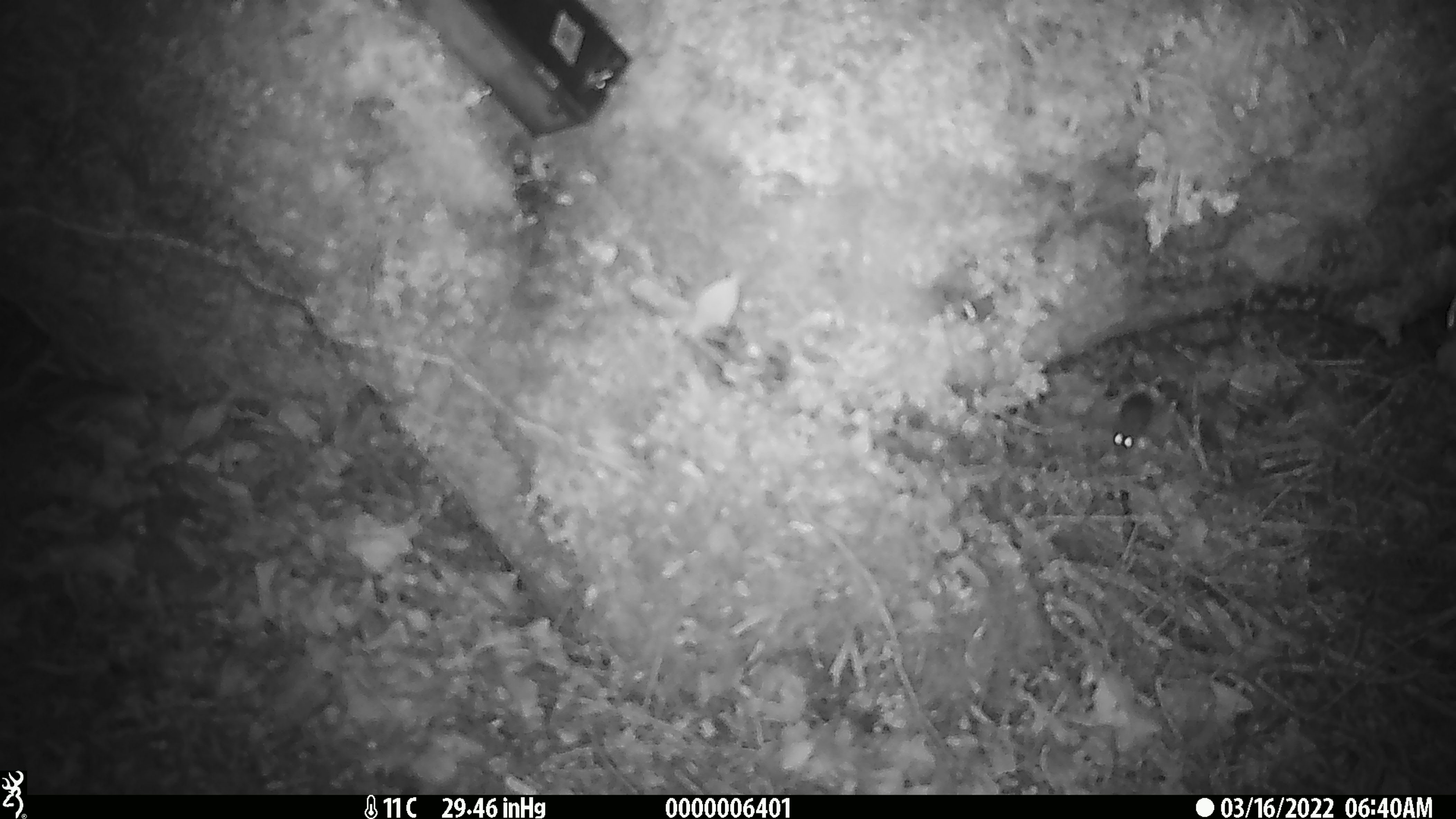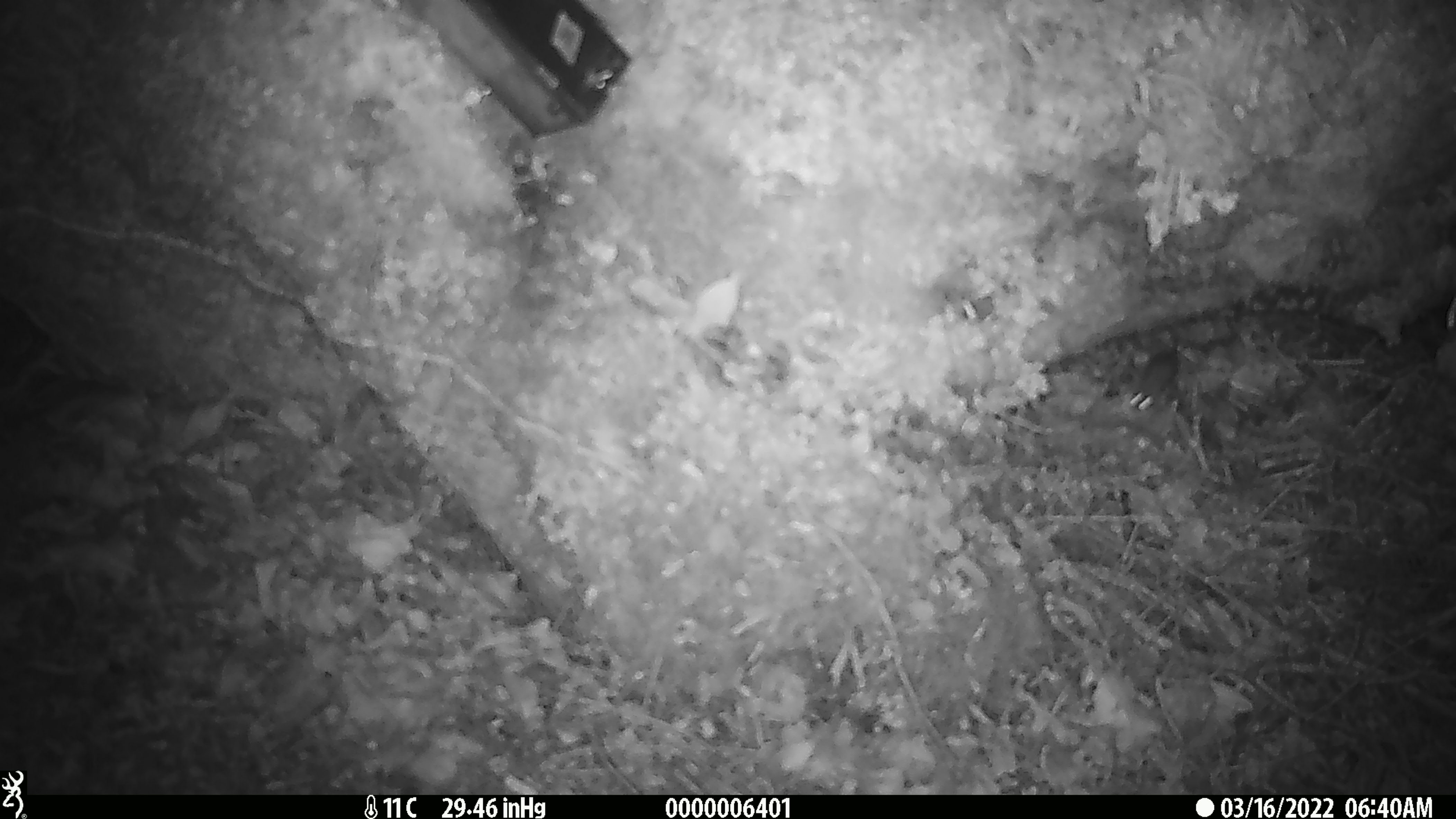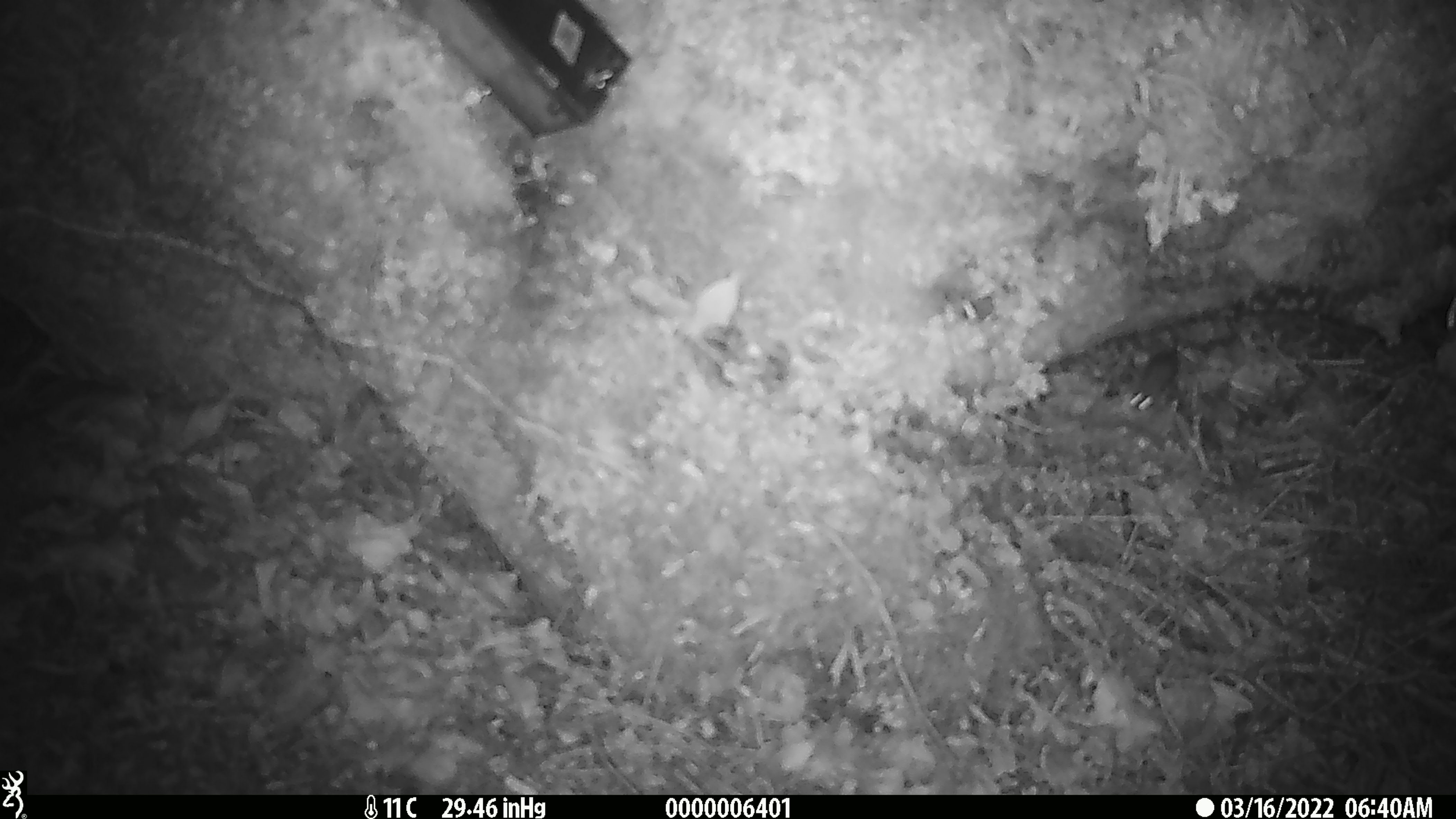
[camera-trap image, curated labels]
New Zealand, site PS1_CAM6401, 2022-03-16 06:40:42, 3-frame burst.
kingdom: Animalia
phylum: Chordata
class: Mammalia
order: Rodentia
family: Muridae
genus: Mus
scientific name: Mus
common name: mouse